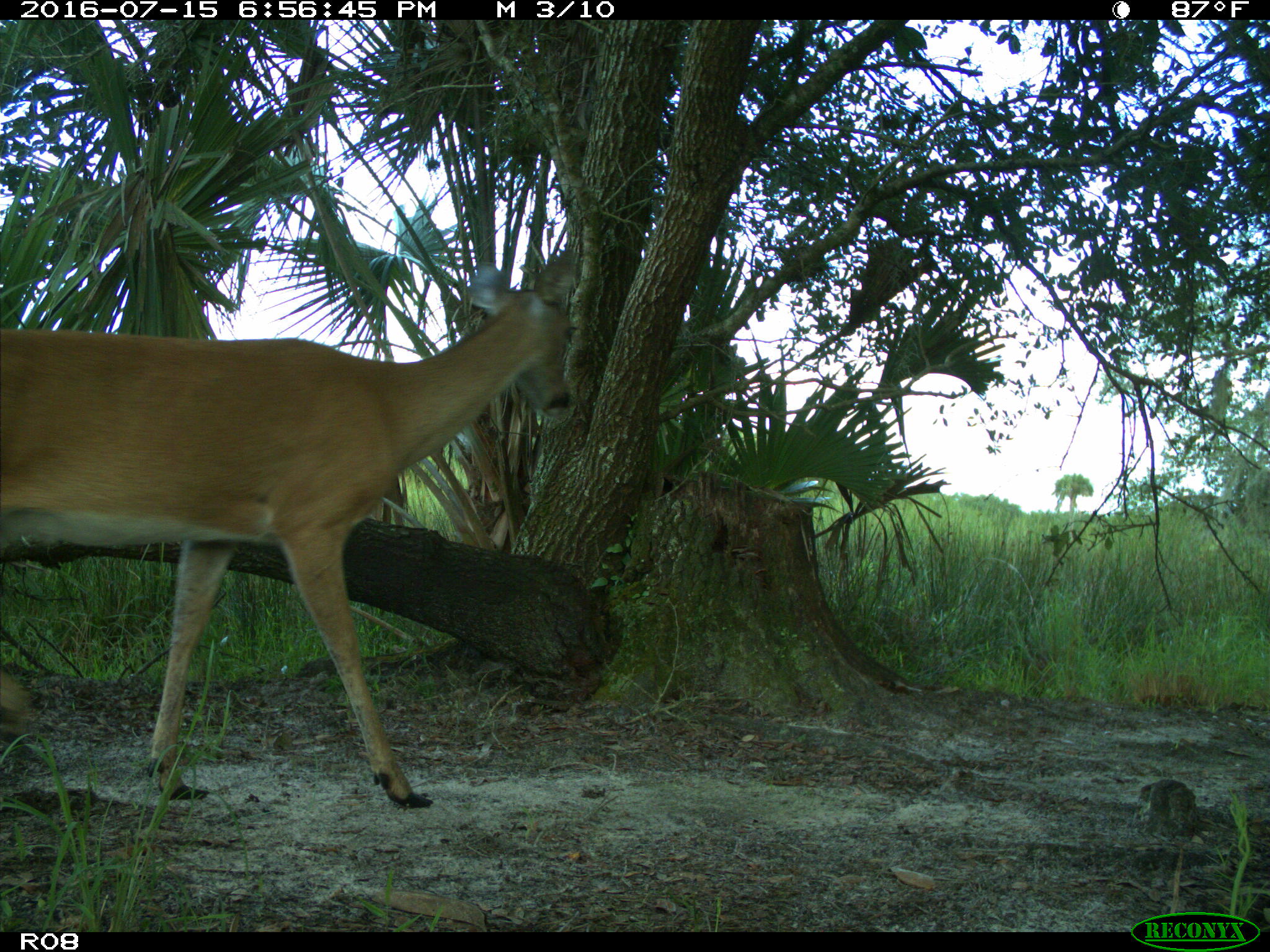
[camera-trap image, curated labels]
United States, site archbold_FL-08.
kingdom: Animalia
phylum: Chordata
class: Mammalia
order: Artiodactyla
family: Cervidae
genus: Odocoileus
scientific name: Odocoileus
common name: deer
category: unidentified deer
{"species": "unidentified deer (deer) (Odocoileus)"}